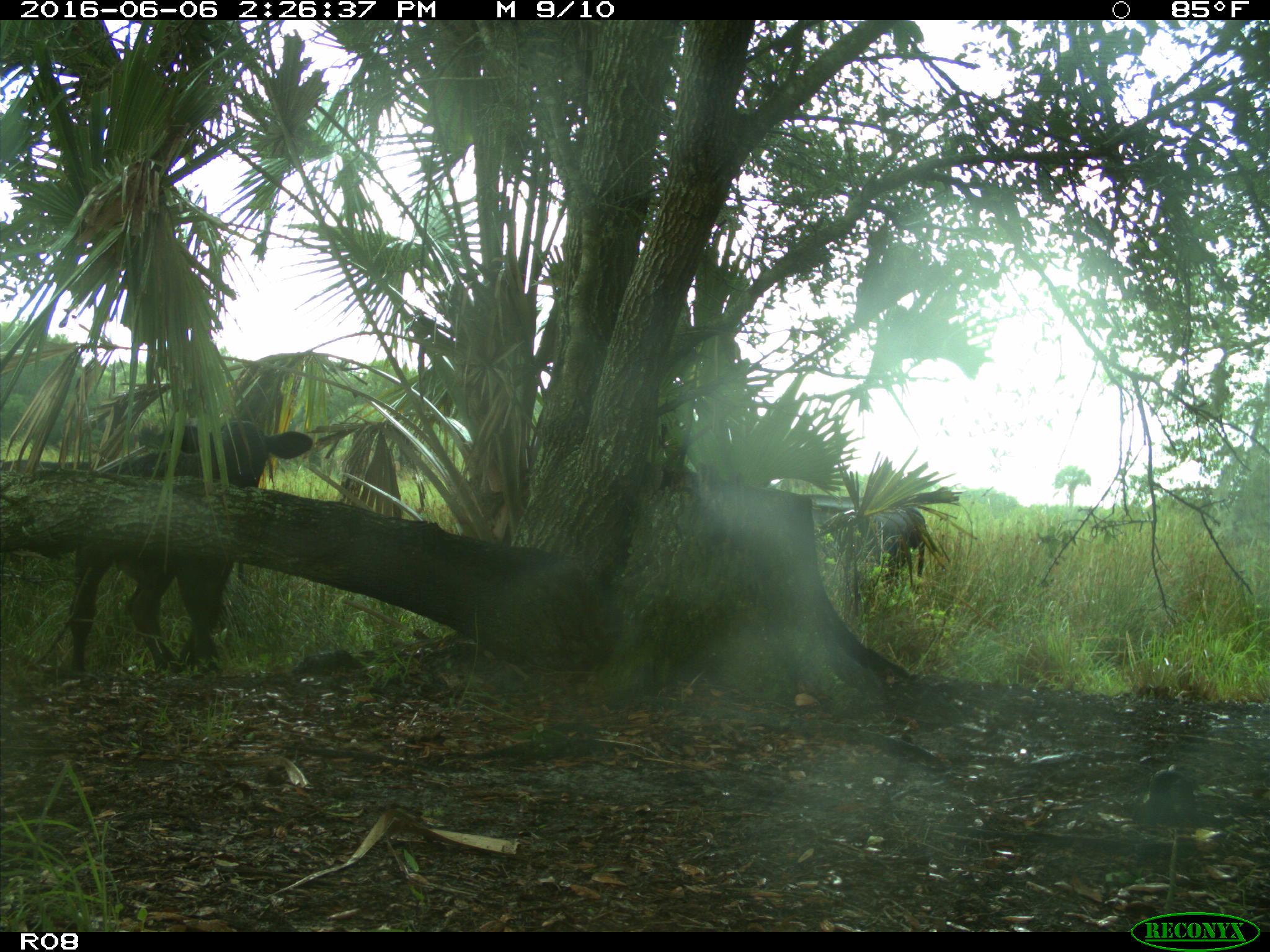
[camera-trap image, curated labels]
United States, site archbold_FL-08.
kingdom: Animalia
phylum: Chordata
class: Mammalia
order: Artiodactyla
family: Bovidae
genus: Bos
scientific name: Bos taurus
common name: domestic cow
Bos taurus (domestic cow).